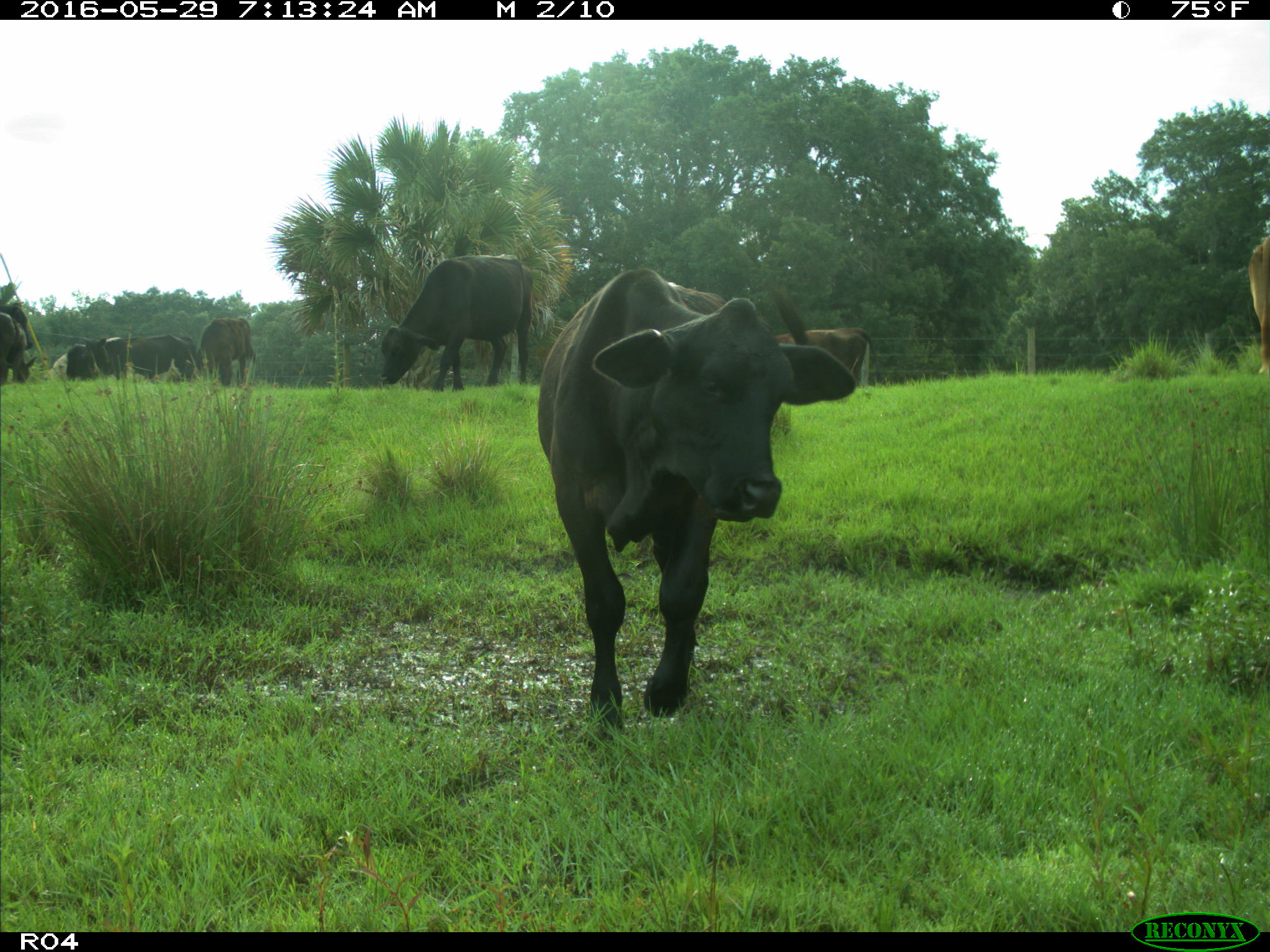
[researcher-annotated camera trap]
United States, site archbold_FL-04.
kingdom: Animalia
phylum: Chordata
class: Mammalia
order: Artiodactyla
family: Bovidae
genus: Bos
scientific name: Bos taurus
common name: domestic cow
Bos taurus (domestic cow).